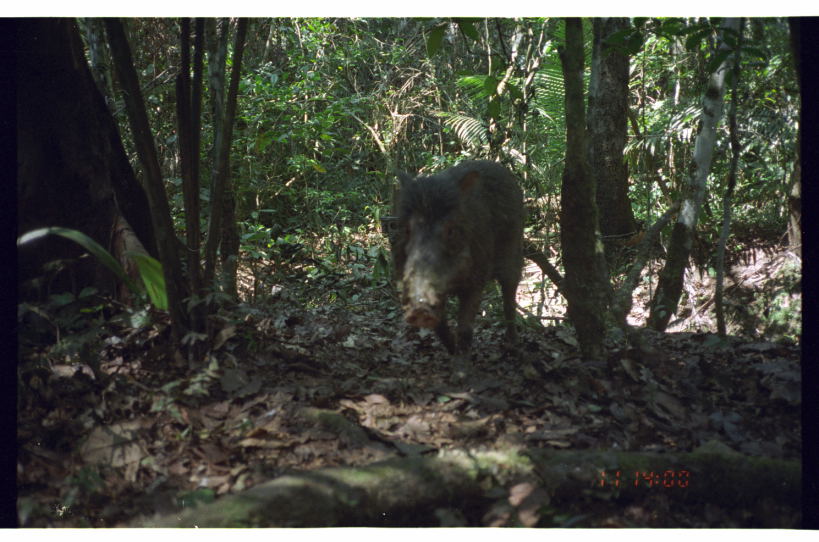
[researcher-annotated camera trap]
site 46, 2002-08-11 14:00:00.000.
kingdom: Animalia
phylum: Chordata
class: Mammalia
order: Artiodactyla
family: Tayassuidae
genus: Tayassu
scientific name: Tayassu pecari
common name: white-lipped peccary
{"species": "Tayassu pecari (white-lipped peccary)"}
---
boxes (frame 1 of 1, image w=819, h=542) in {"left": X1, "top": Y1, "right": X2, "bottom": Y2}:
tayassu pecari: {"left": 385, "top": 158, "right": 526, "bottom": 388}